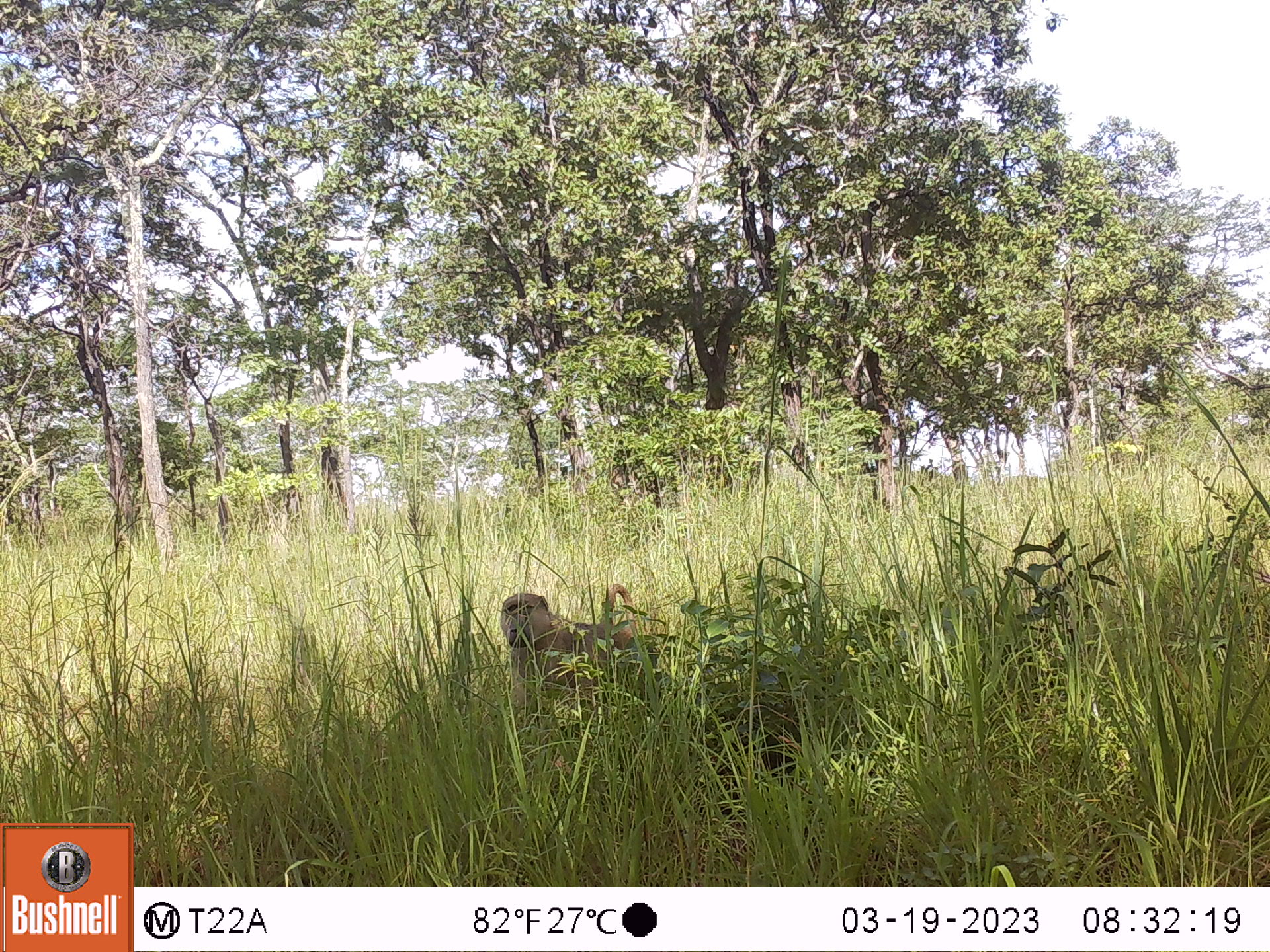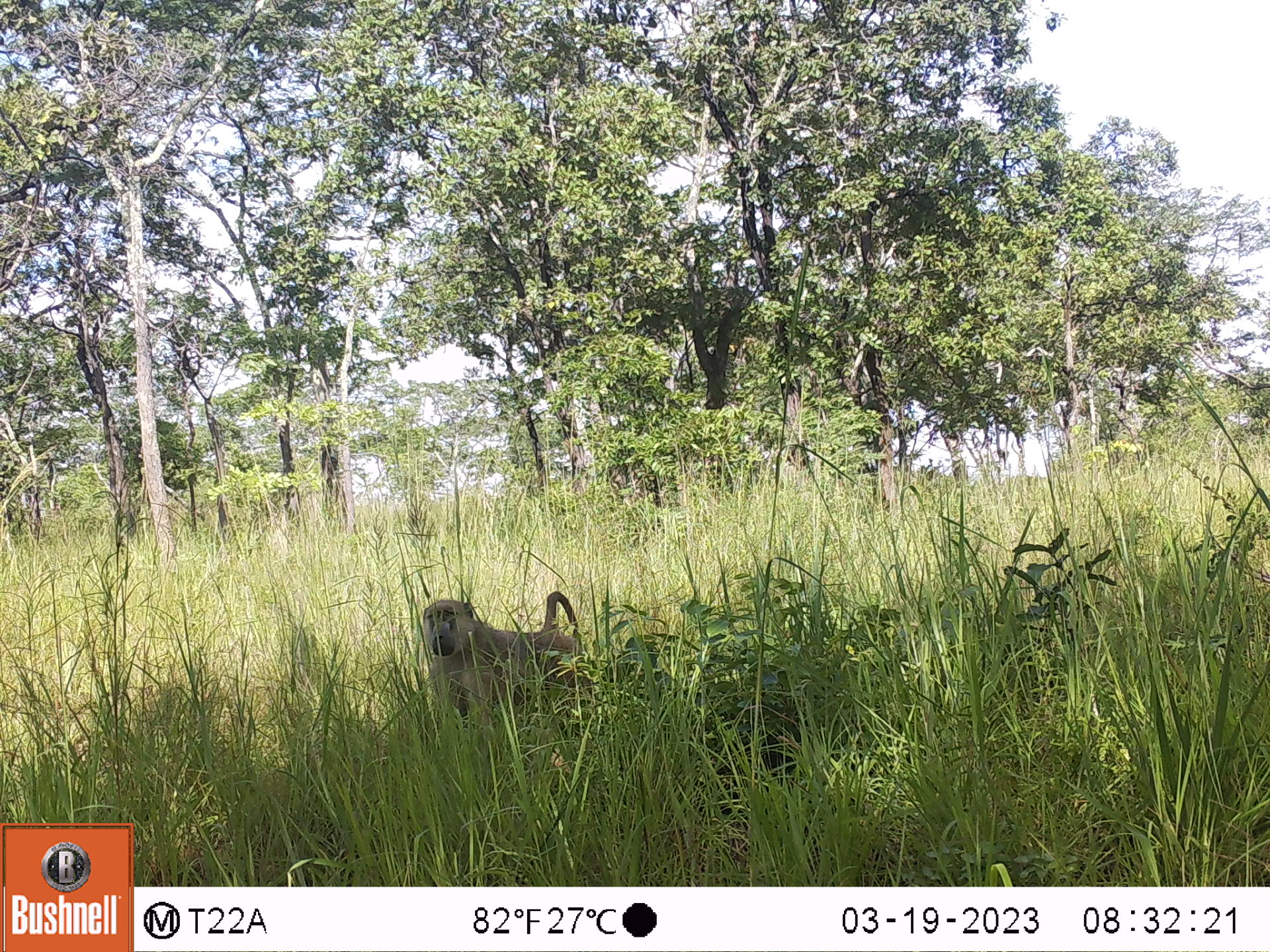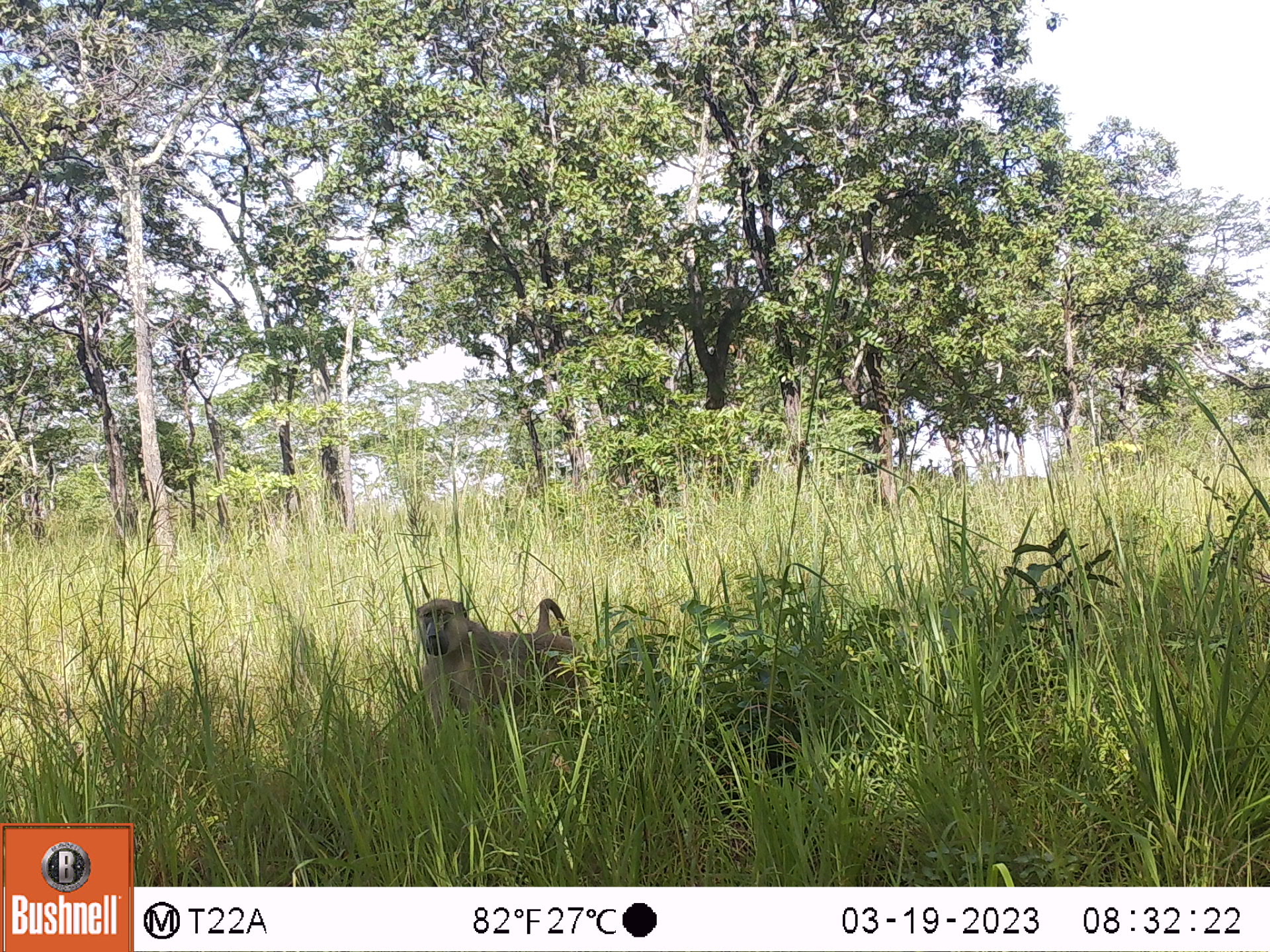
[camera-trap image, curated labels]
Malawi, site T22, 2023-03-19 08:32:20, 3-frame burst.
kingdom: Animalia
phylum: Chordata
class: Mammalia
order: Primates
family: Cercopithecidae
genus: Papio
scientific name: Papio cynocephalus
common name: yellow baboon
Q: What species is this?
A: Yellow baboon (Papio cynocephalus).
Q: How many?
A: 1.